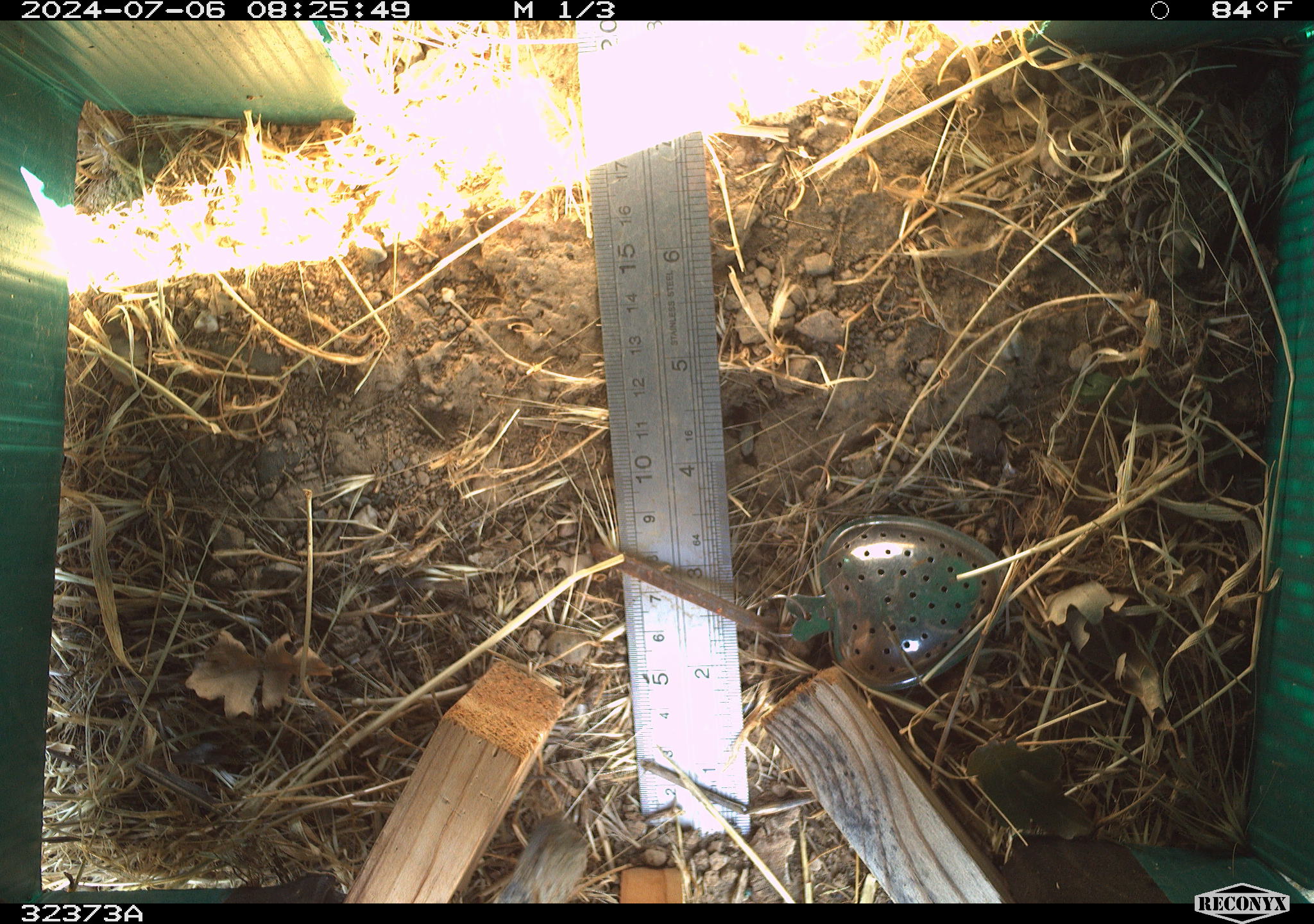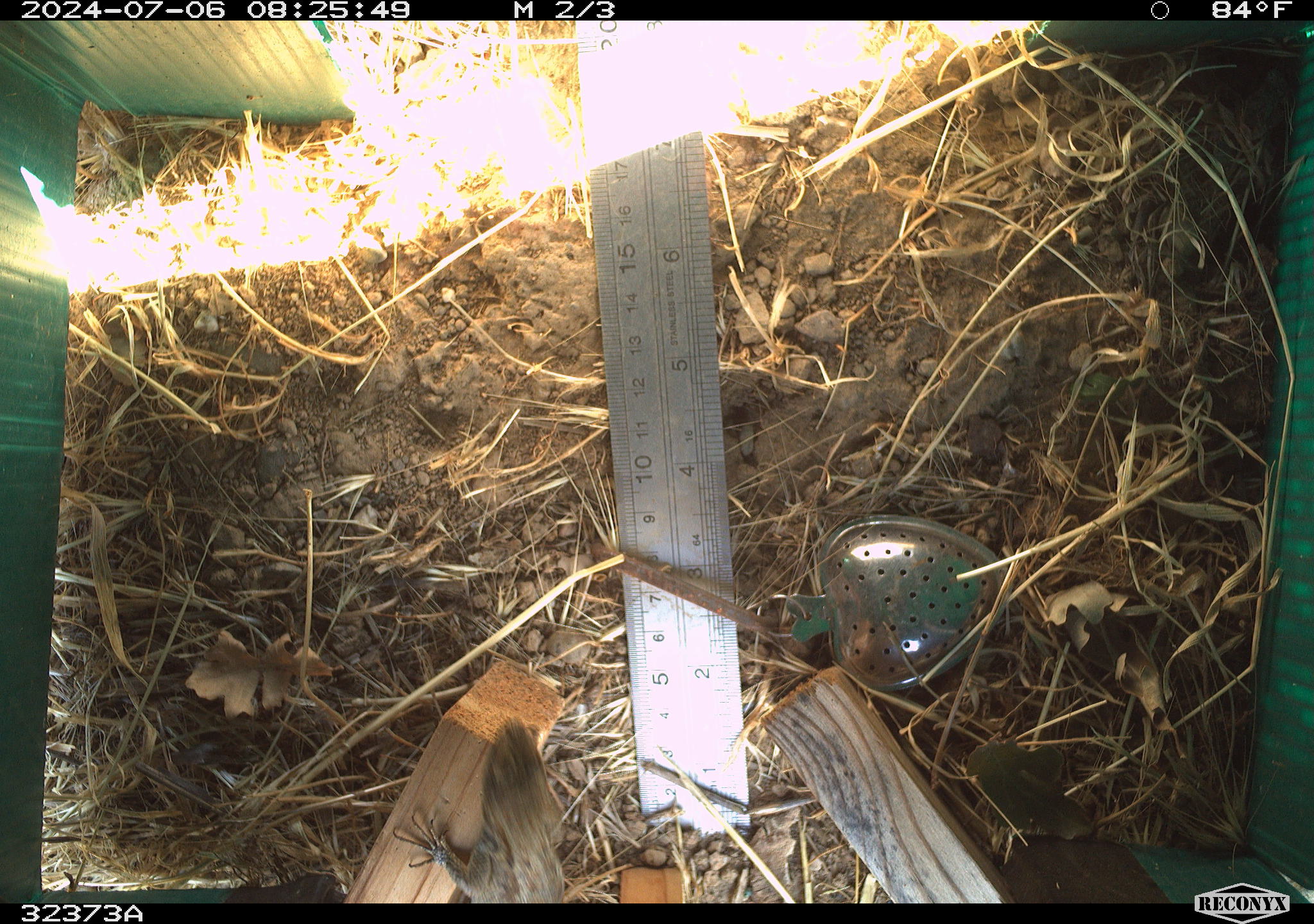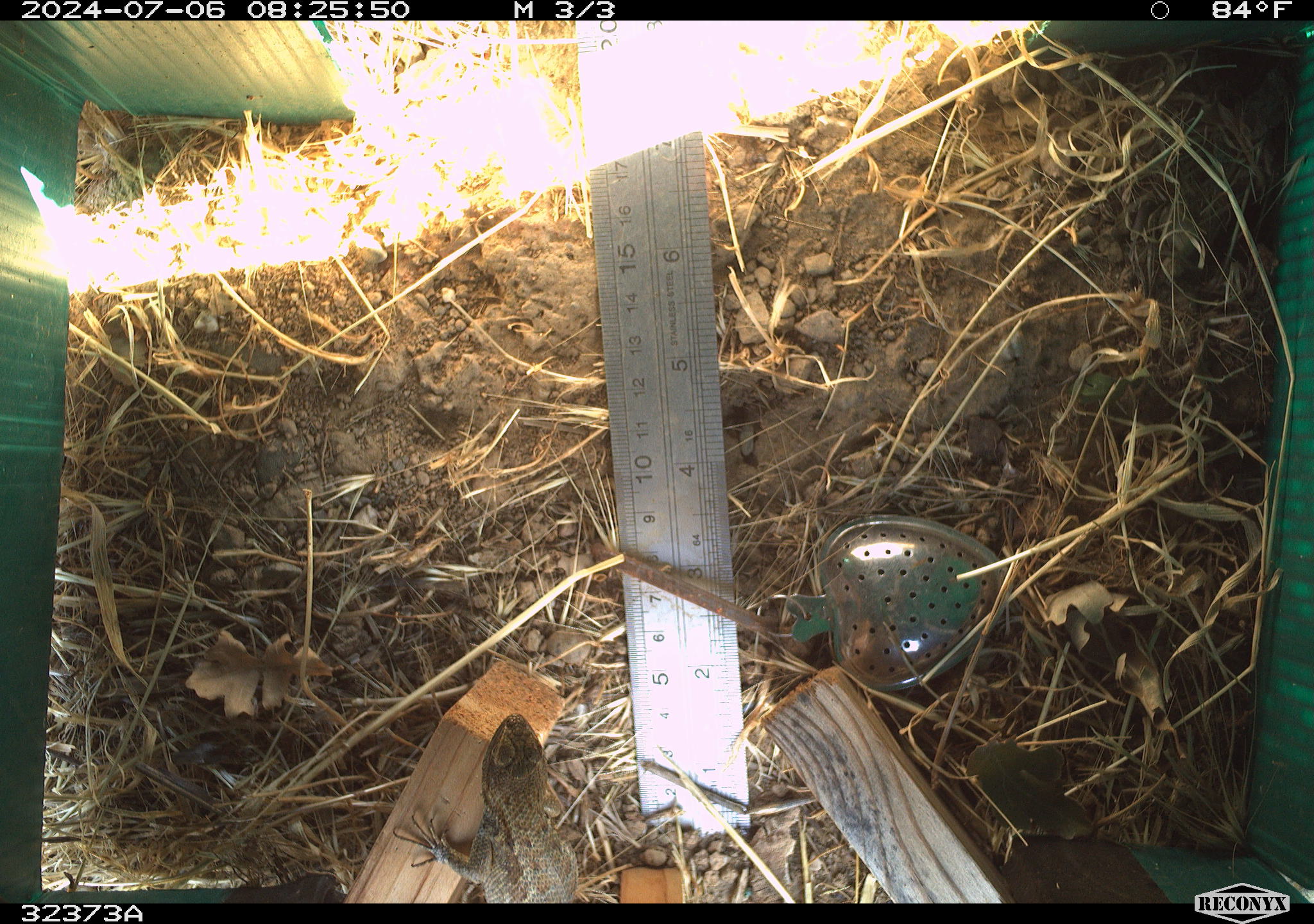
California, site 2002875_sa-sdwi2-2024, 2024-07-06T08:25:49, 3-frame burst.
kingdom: Animalia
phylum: Chordata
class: Reptilia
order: Squamata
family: Phrynosomatidae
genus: Sceloporus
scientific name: Sceloporus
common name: spiny lizards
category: sceloporus species